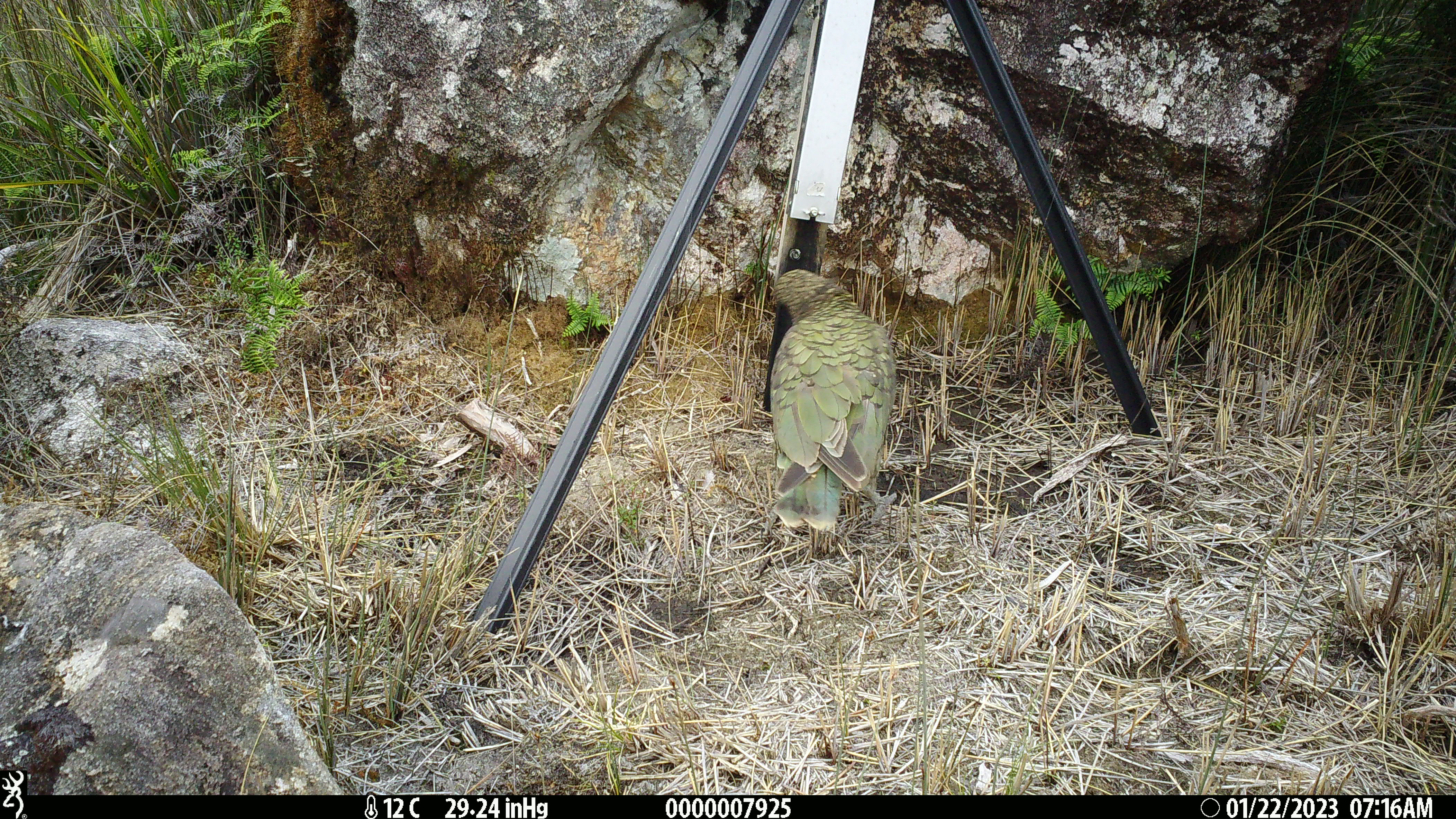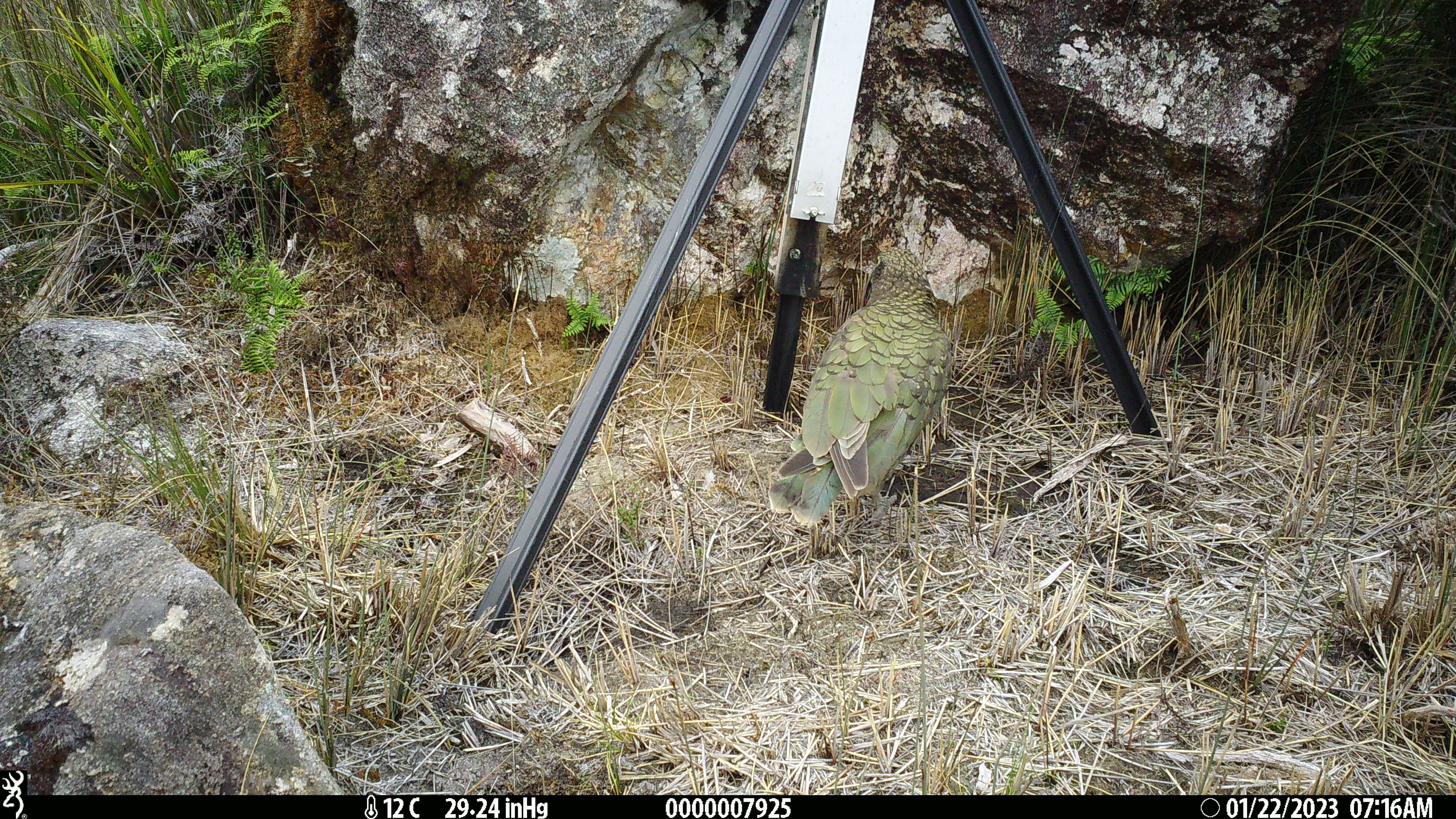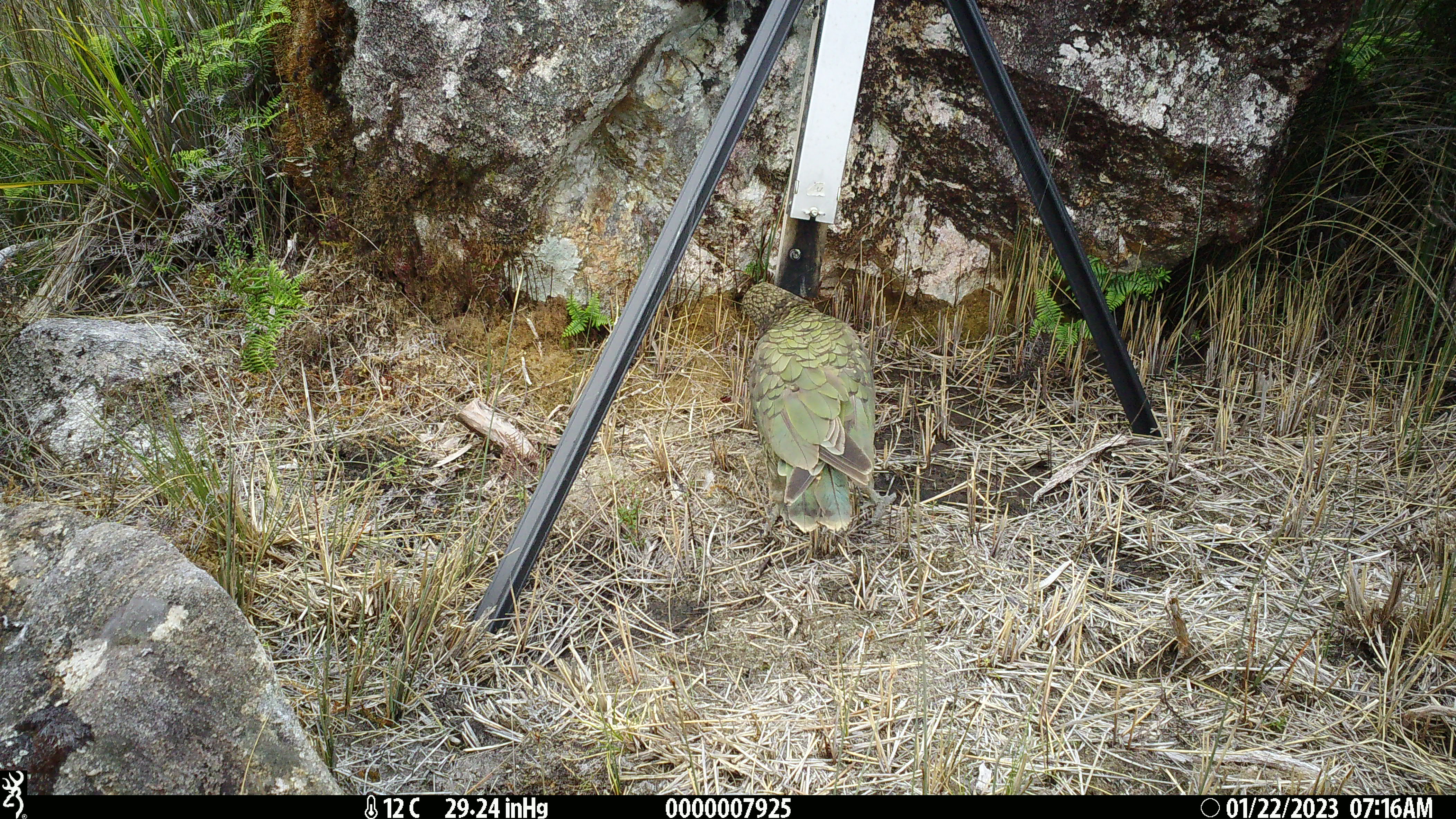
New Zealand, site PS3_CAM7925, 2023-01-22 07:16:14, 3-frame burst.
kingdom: Animalia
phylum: Chordata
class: Aves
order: Psittaciformes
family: Strigopidae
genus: Nestor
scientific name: Nestor notabilis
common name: kea